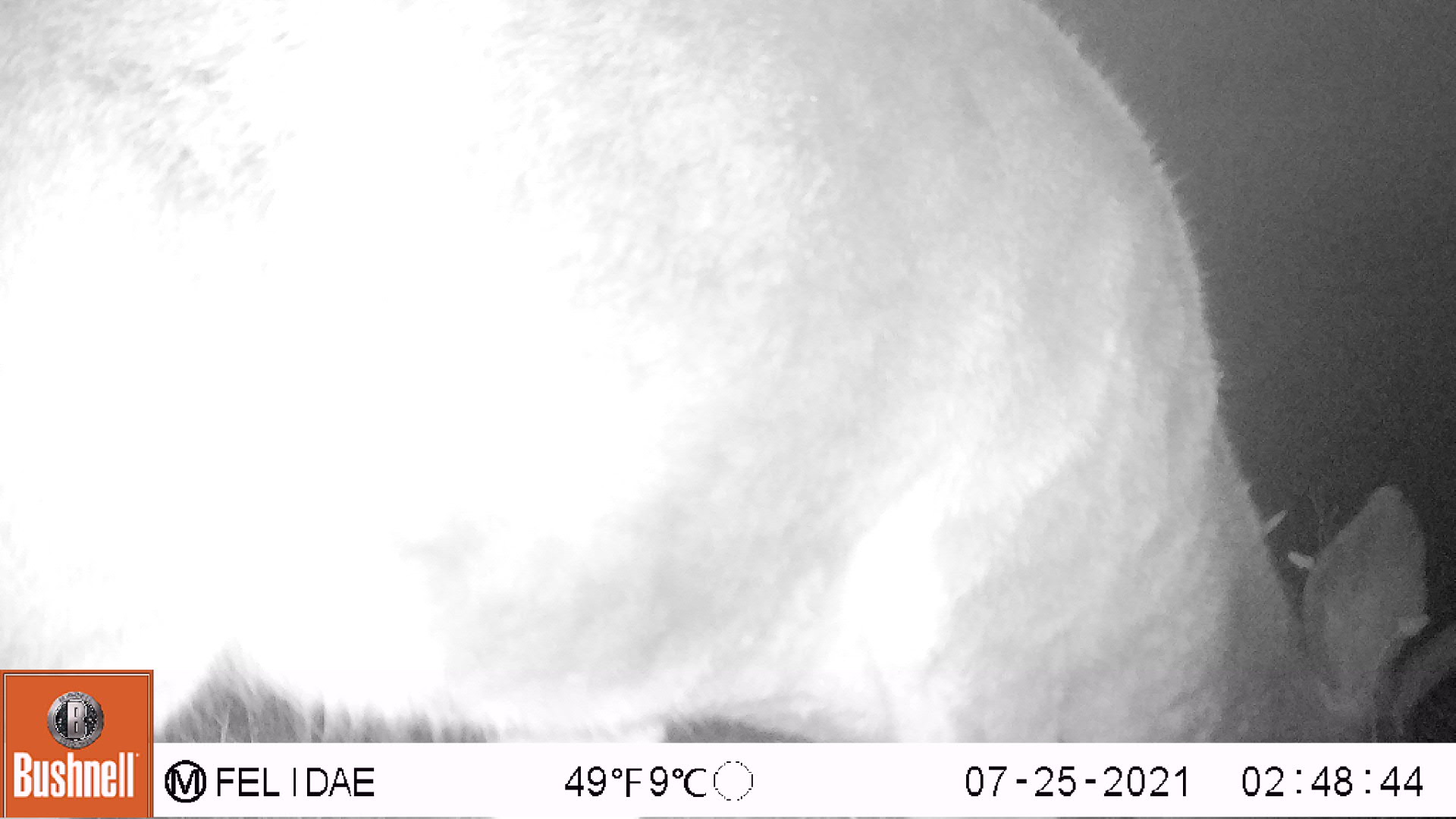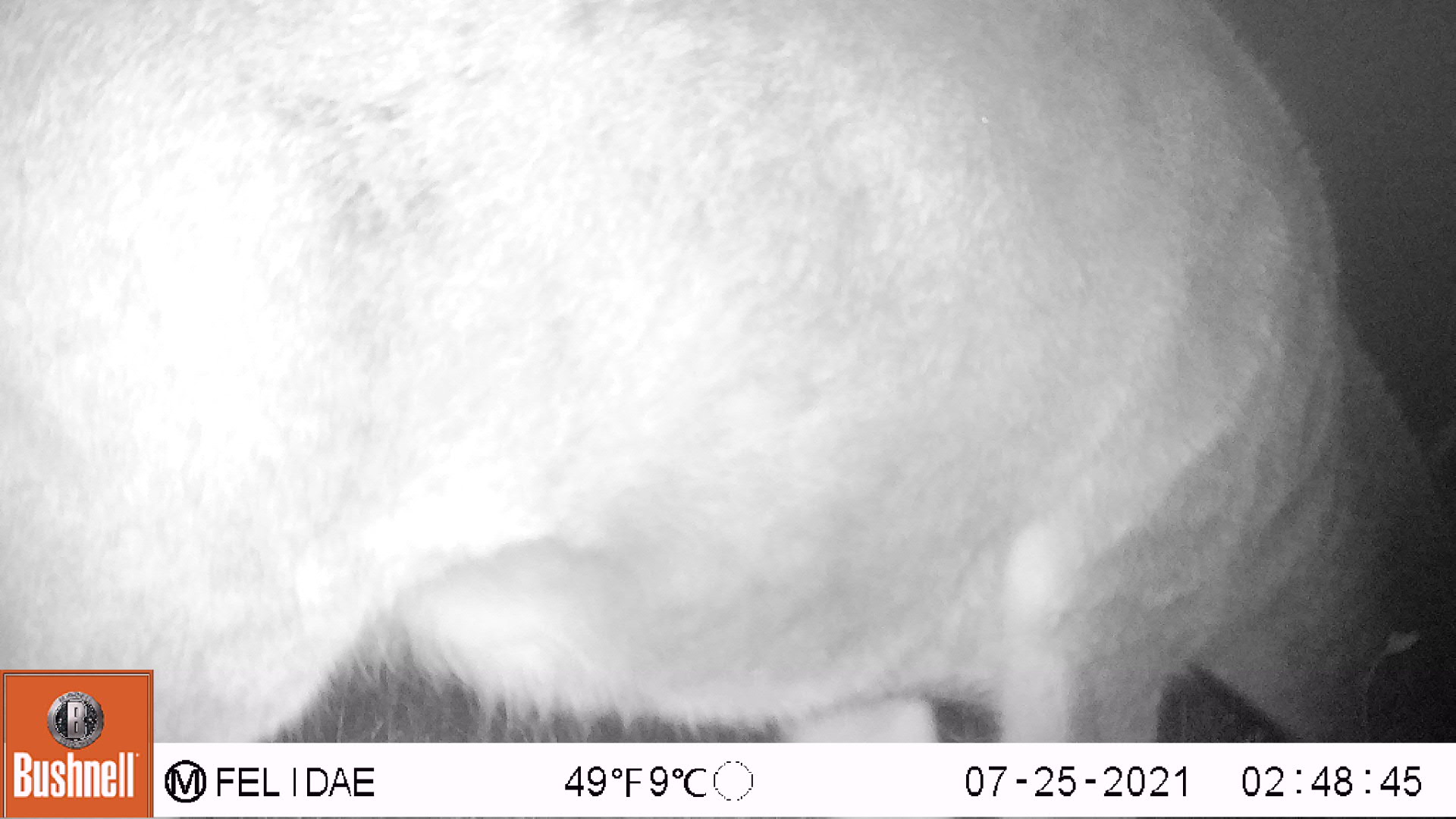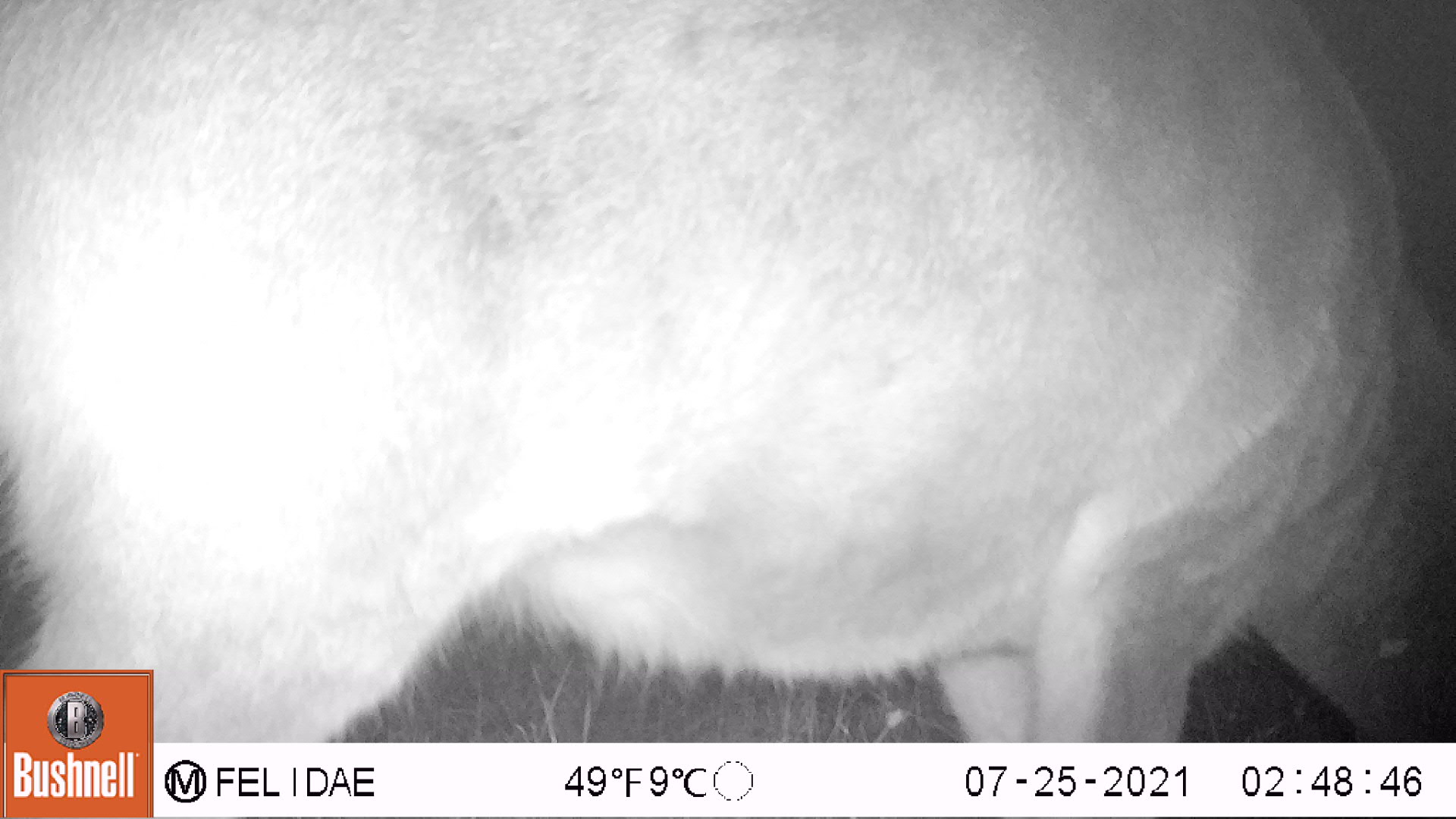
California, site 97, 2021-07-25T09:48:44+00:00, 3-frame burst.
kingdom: Animalia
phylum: Chordata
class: Mammalia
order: Artiodactyla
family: Cervidae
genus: Odocoileus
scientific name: Odocoileus hemionus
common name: mule deer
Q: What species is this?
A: Mule deer (Odocoileus hemionus).